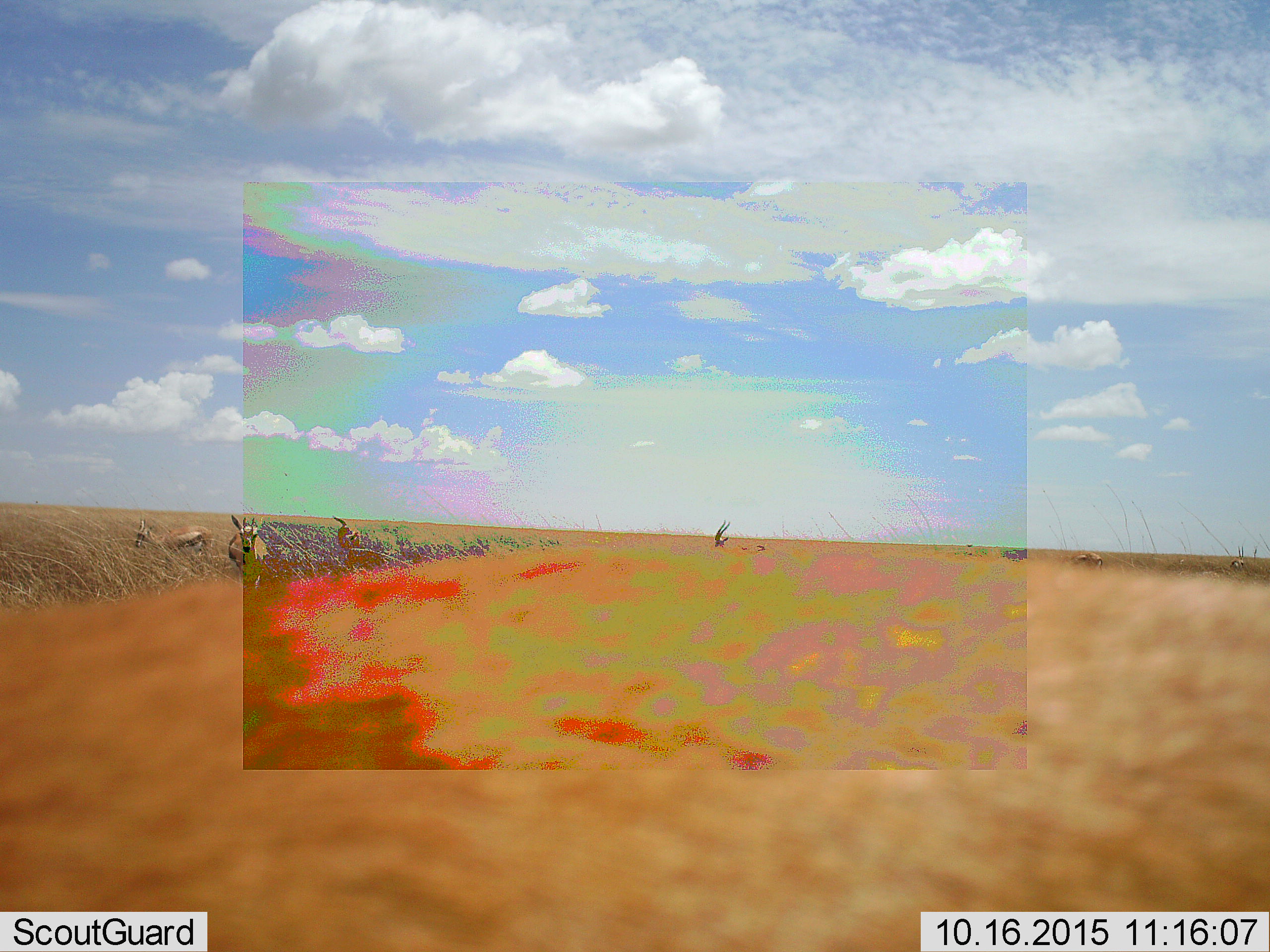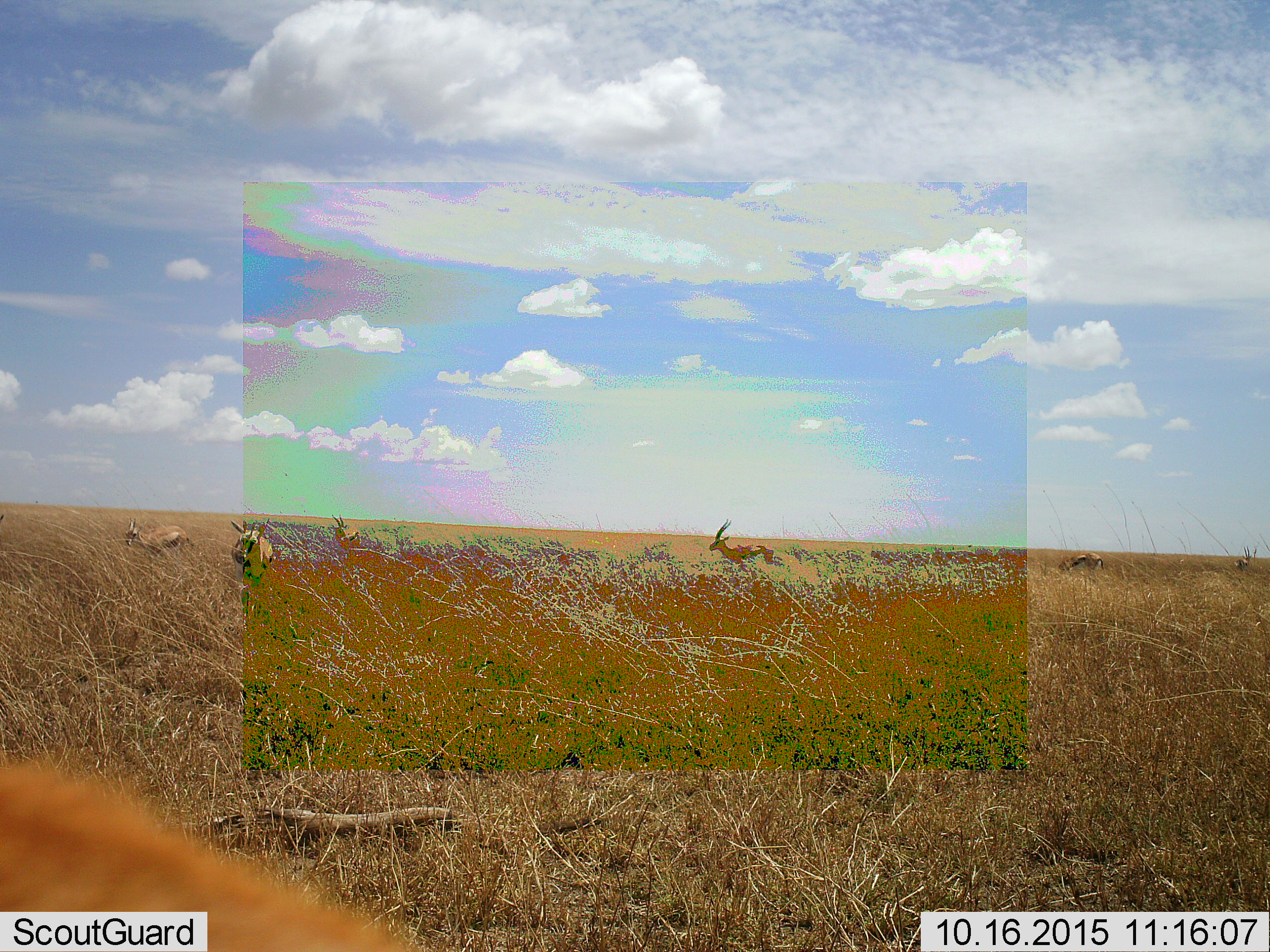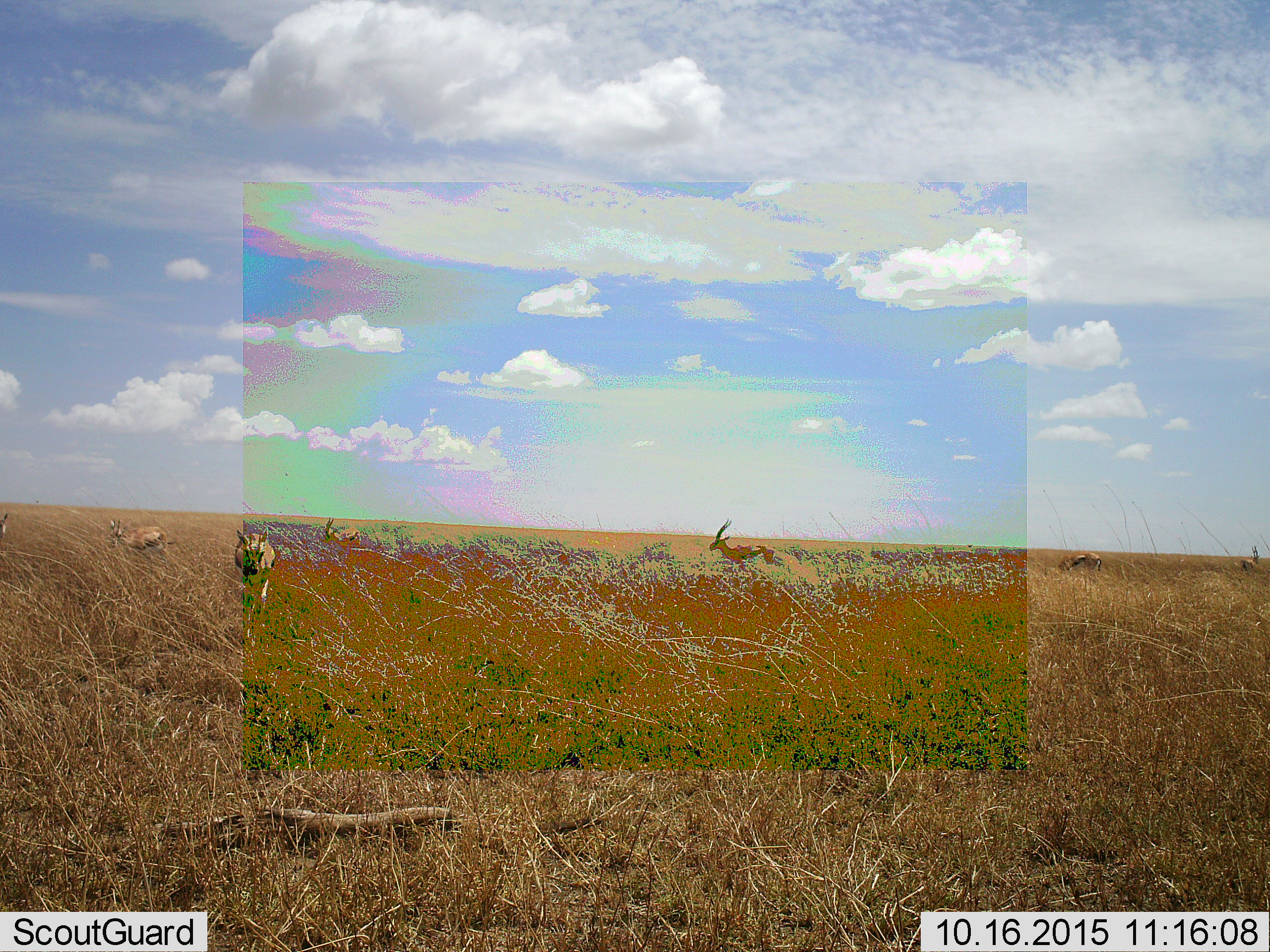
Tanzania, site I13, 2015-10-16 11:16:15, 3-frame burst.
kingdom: Animalia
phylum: Chordata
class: Mammalia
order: Artiodactyla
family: Bovidae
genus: Eudorcas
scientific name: Eudorcas thomsonii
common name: thomson's gazelle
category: gazellethomsons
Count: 7.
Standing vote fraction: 67%.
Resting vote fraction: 0%.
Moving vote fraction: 83%.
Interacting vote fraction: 0%.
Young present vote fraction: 0%.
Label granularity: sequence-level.